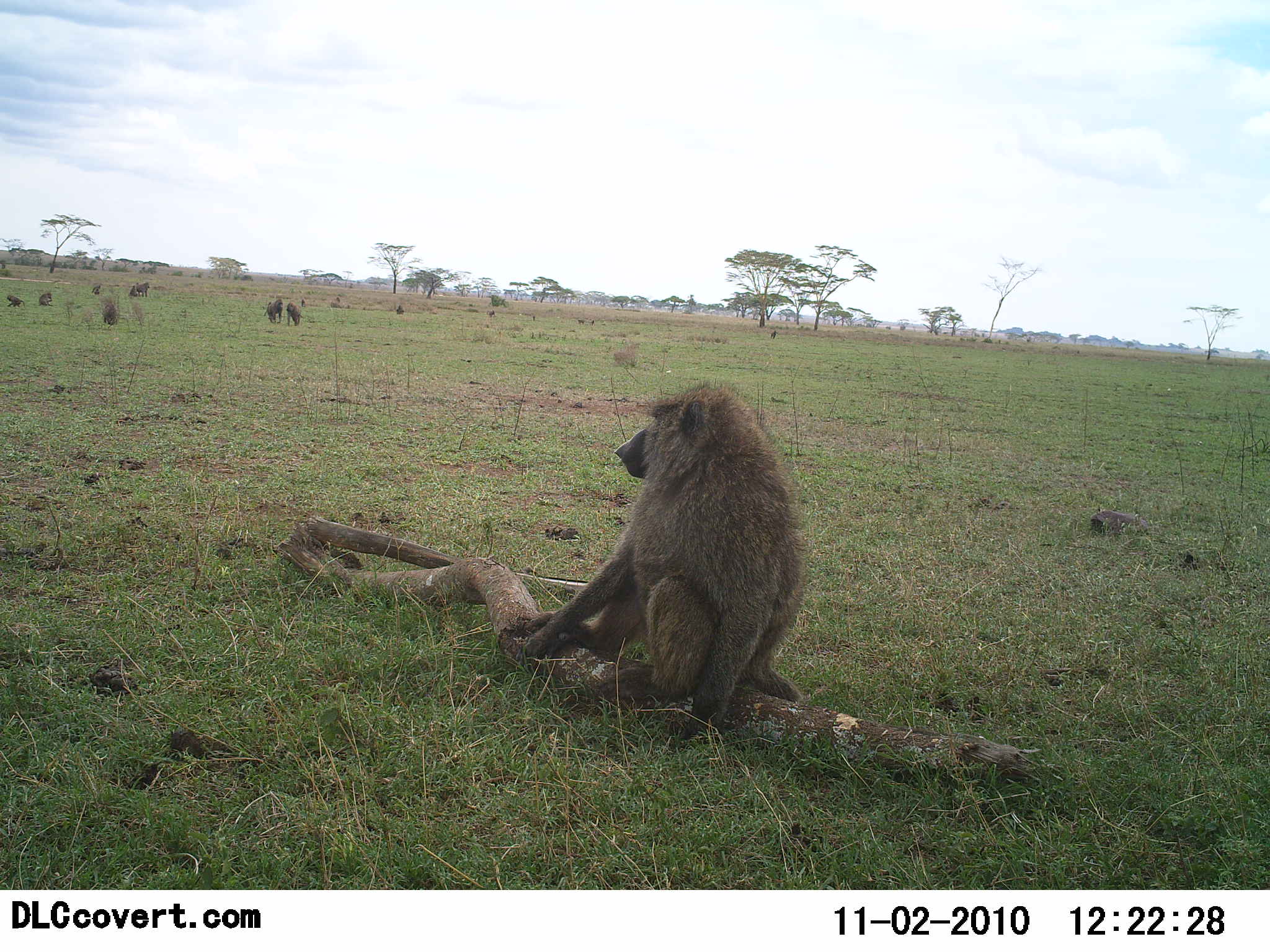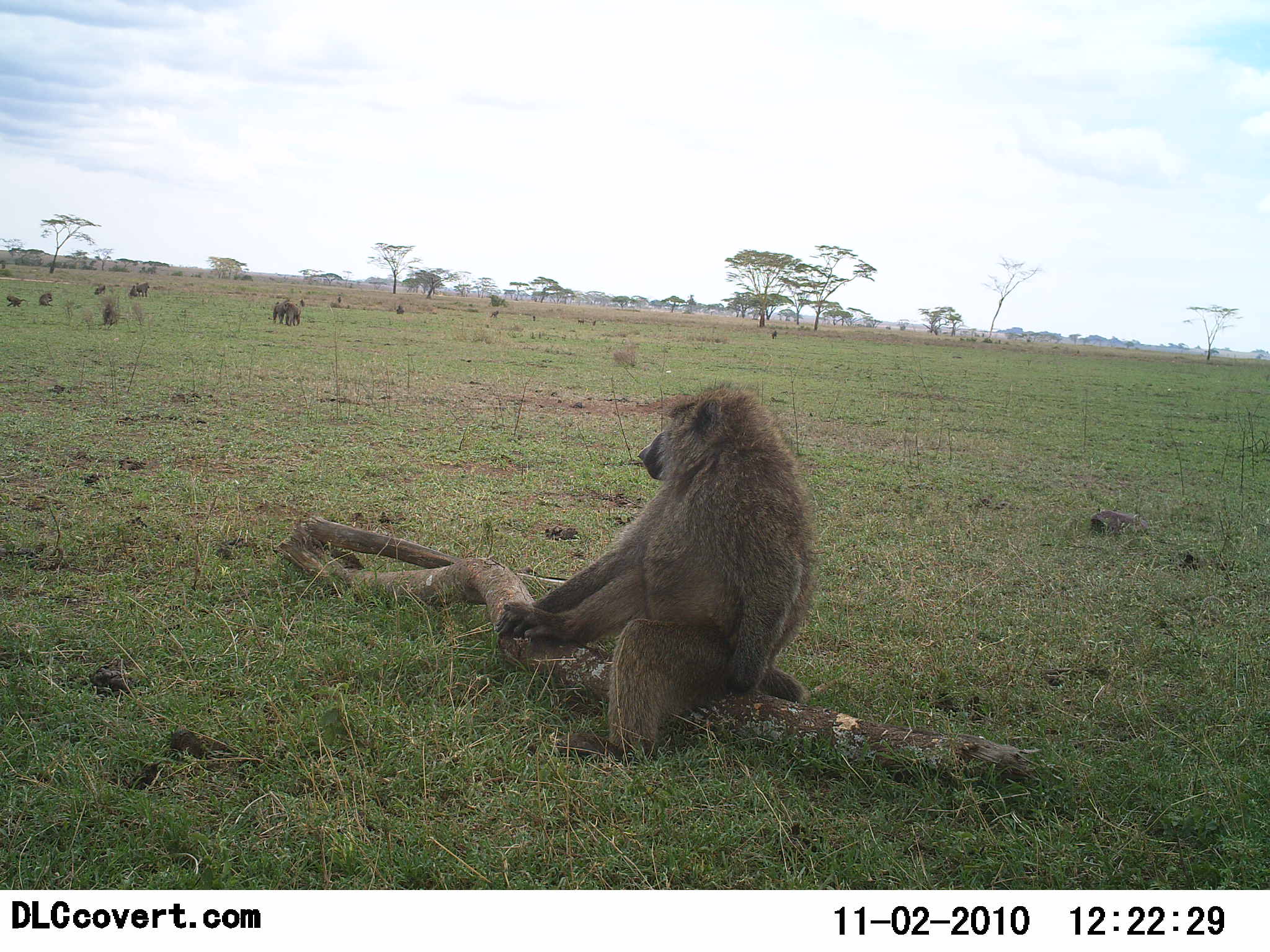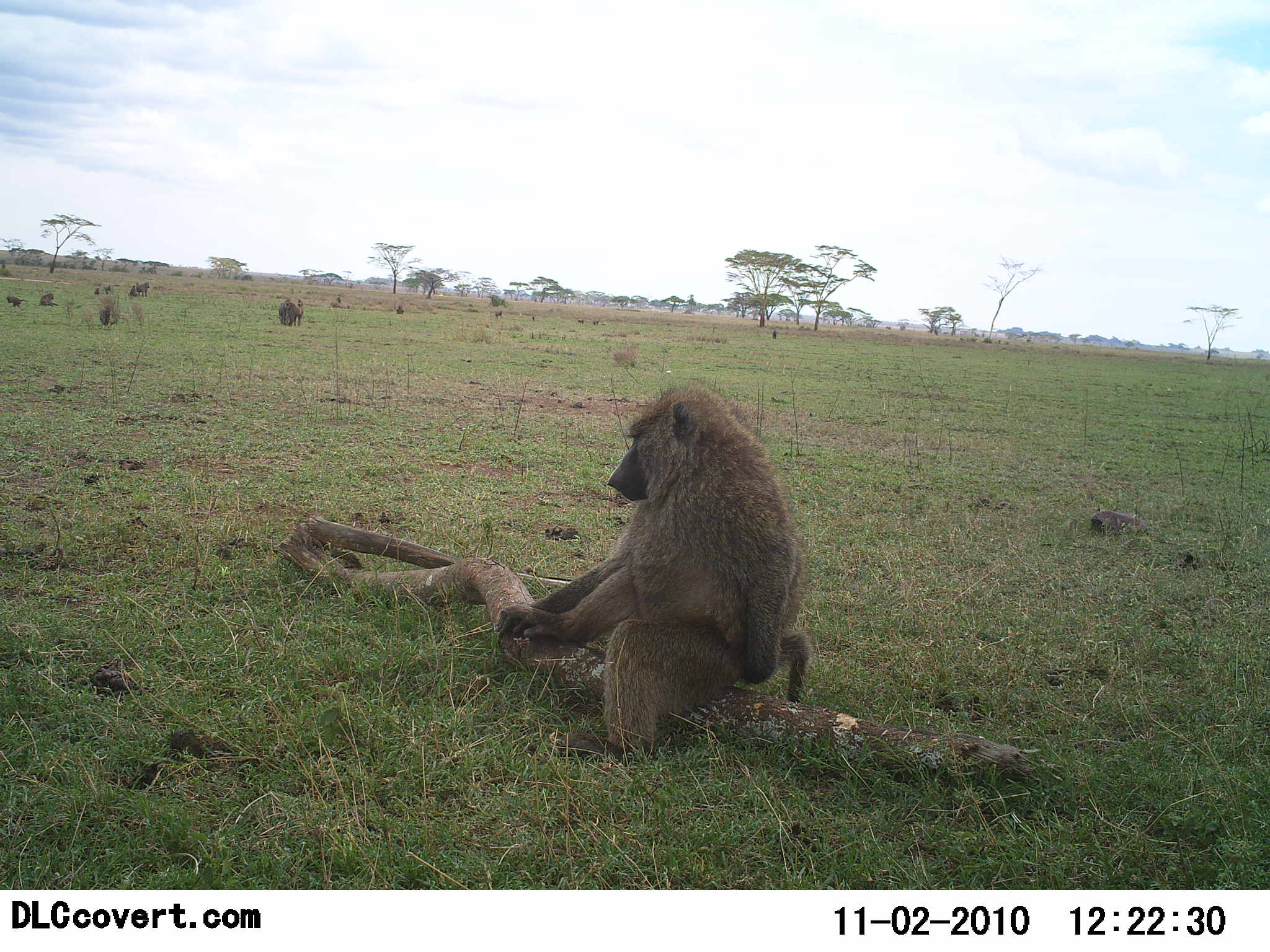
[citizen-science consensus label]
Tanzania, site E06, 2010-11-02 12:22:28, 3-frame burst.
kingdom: Animalia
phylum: Chordata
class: Mammalia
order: Primates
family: Cercopithecidae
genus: Papio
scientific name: Papio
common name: baboon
Baboon (Papio), count 8. Behavior (volunteer vote fractions): standing 27%, resting 93%, moving 47%, interacting 7%. Young present (vote fraction): 13%. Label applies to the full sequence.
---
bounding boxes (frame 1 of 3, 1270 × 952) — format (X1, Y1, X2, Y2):
animal: (524, 383, 801, 738); (262, 299, 285, 323); (286, 302, 302, 328); (102, 302, 119, 325); (5, 293, 26, 310); (37, 291, 55, 308); (137, 281, 151, 298); (393, 304, 404, 316); (332, 295, 342, 308); (485, 307, 496, 318); (768, 330, 777, 340); (130, 285, 138, 296); (92, 285, 100, 292); (95, 288, 100, 296)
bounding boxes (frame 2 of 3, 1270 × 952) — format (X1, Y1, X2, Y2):
animal: (496, 375, 822, 761); (99, 302, 124, 327); (282, 299, 302, 327); (270, 295, 288, 326); (36, 291, 56, 308); (5, 291, 26, 307); (138, 280, 152, 298); (91, 284, 108, 295); (391, 302, 406, 314); (130, 284, 139, 300); (487, 309, 501, 318); (770, 329, 778, 340)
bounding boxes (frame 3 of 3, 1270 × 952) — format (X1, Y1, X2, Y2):
animal: (495, 385, 813, 762); (274, 295, 296, 327); (2, 291, 27, 310); (38, 290, 61, 310); (292, 295, 305, 328); (136, 279, 151, 296); (125, 286, 137, 299); (493, 308, 505, 320); (394, 302, 403, 316)